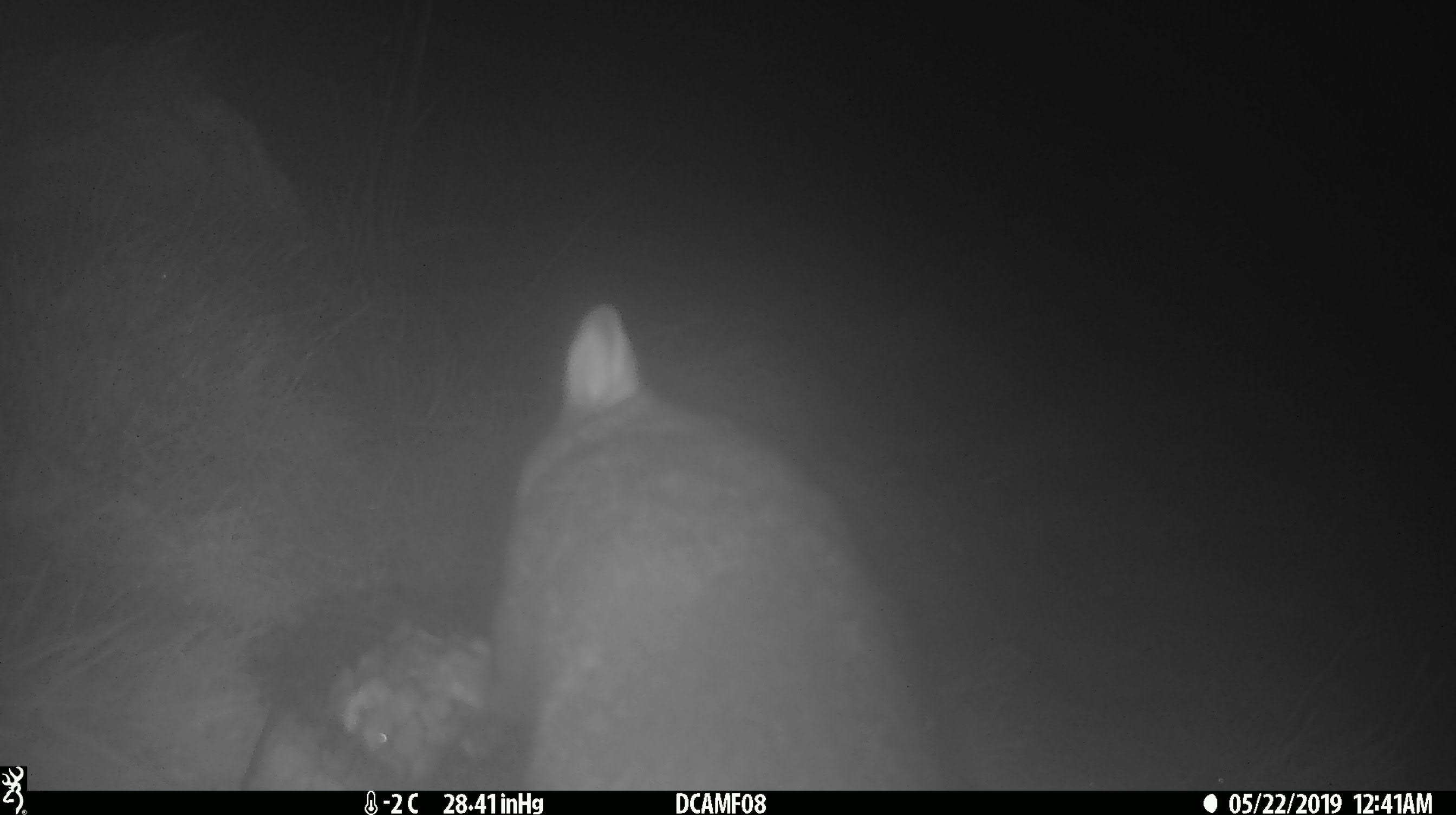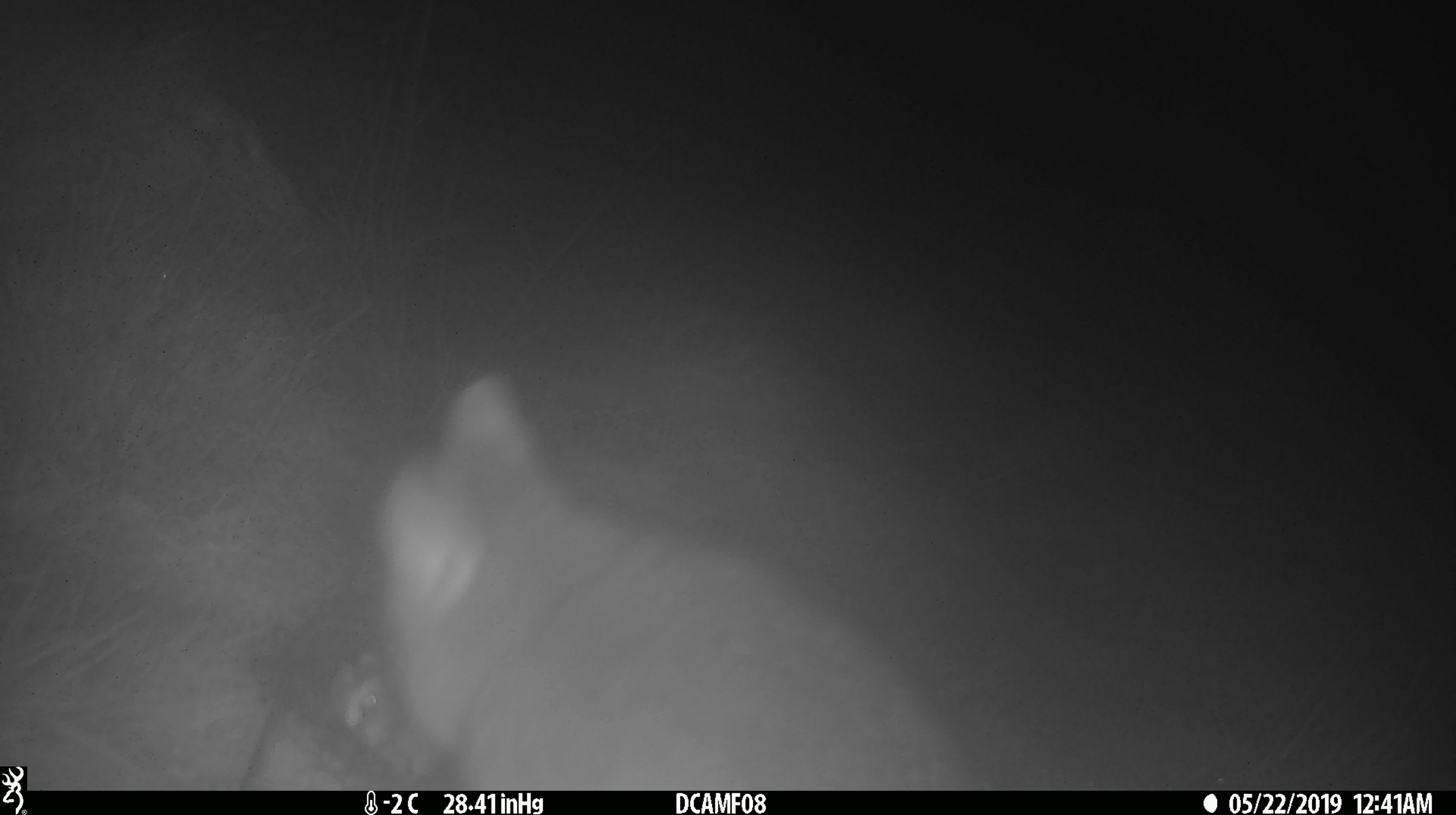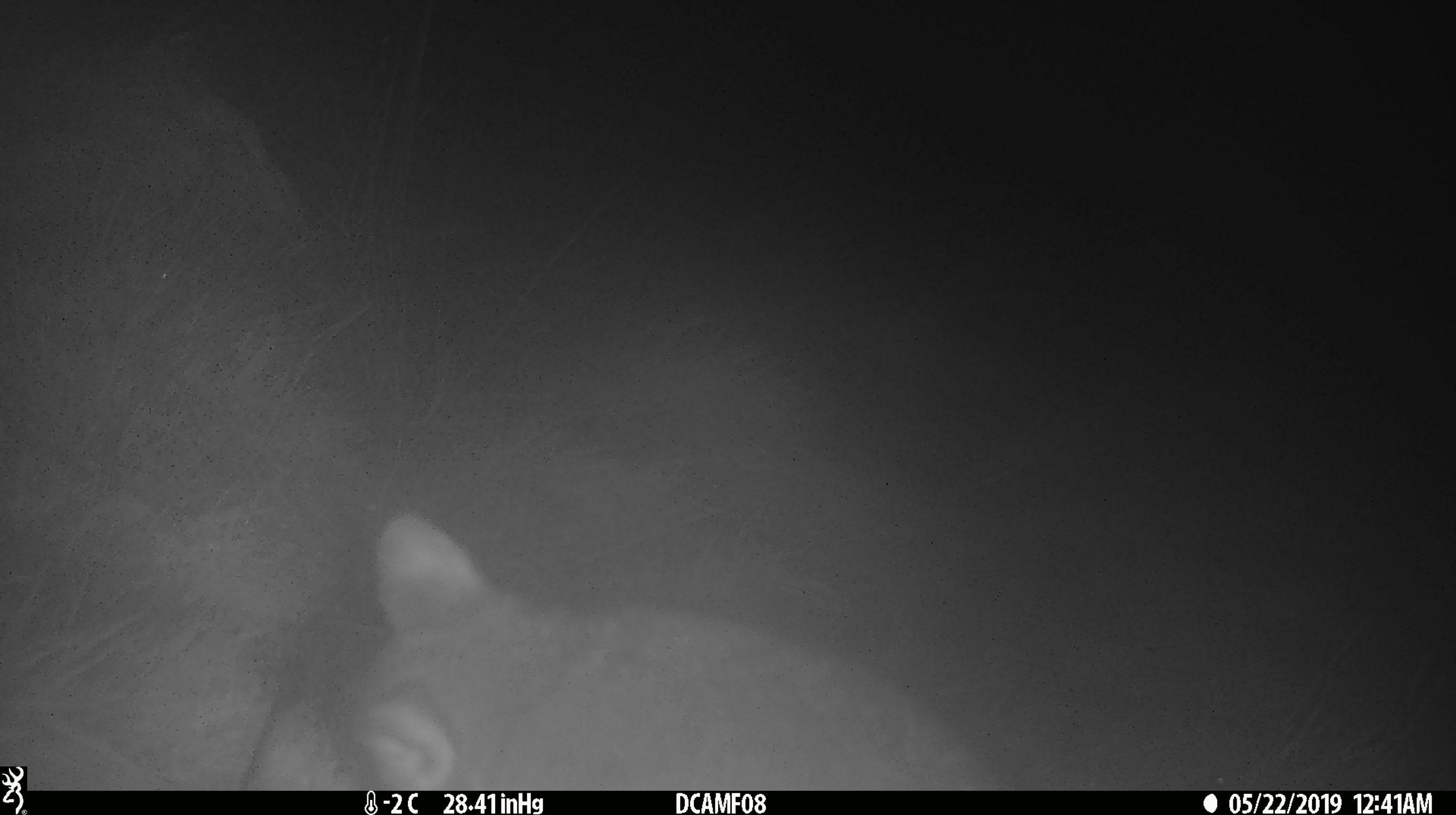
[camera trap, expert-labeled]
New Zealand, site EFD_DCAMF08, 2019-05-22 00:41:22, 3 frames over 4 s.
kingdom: Animalia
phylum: Chordata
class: Mammalia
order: Diprotodontia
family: Phalangeridae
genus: Trichosurus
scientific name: Trichosurus vulpecula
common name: common brushtail possum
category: possum